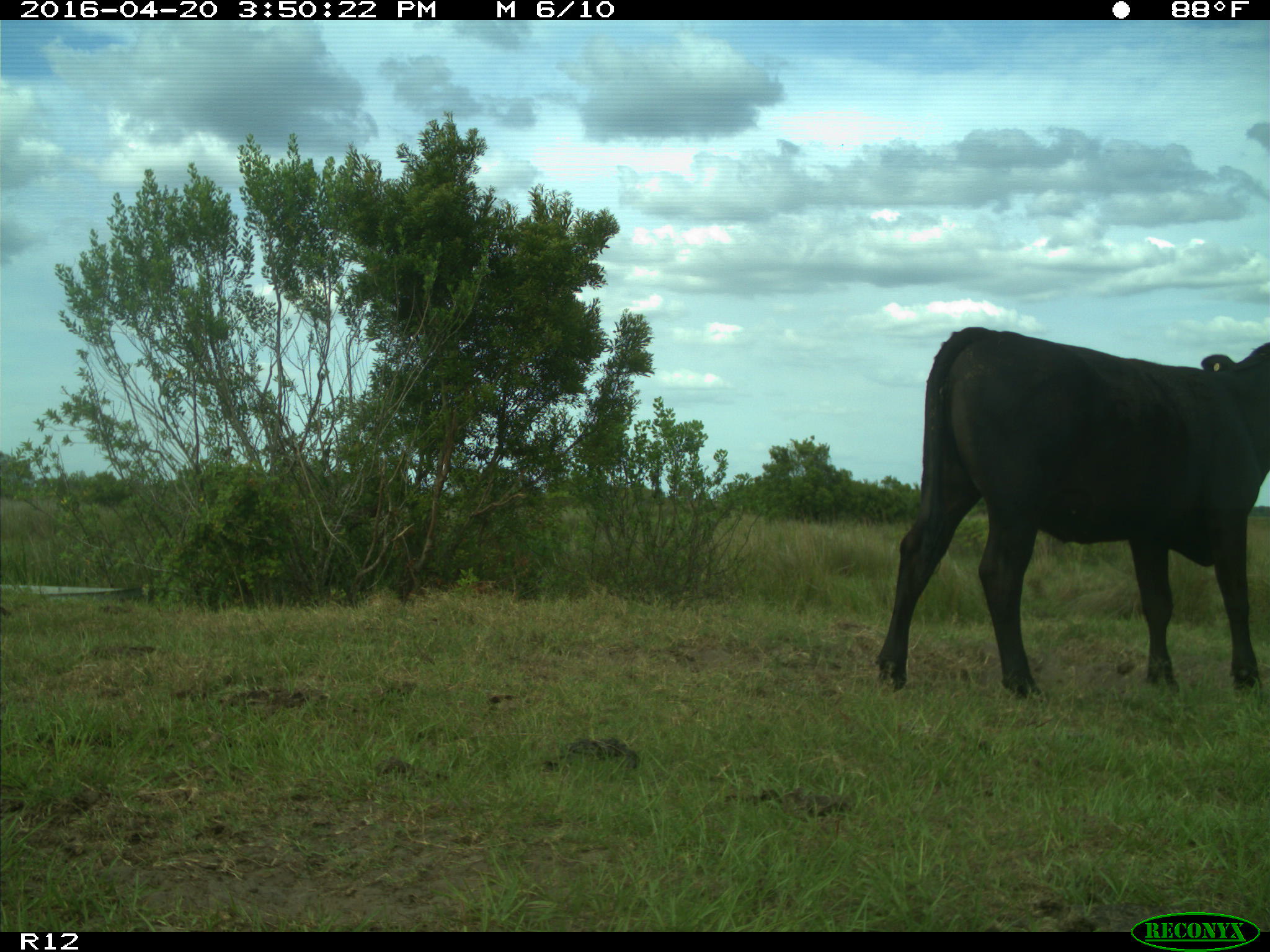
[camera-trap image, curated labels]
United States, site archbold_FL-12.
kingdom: Animalia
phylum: Chordata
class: Mammalia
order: Artiodactyla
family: Bovidae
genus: Bos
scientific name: Bos taurus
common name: domestic cow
Bos taurus (domestic cow).